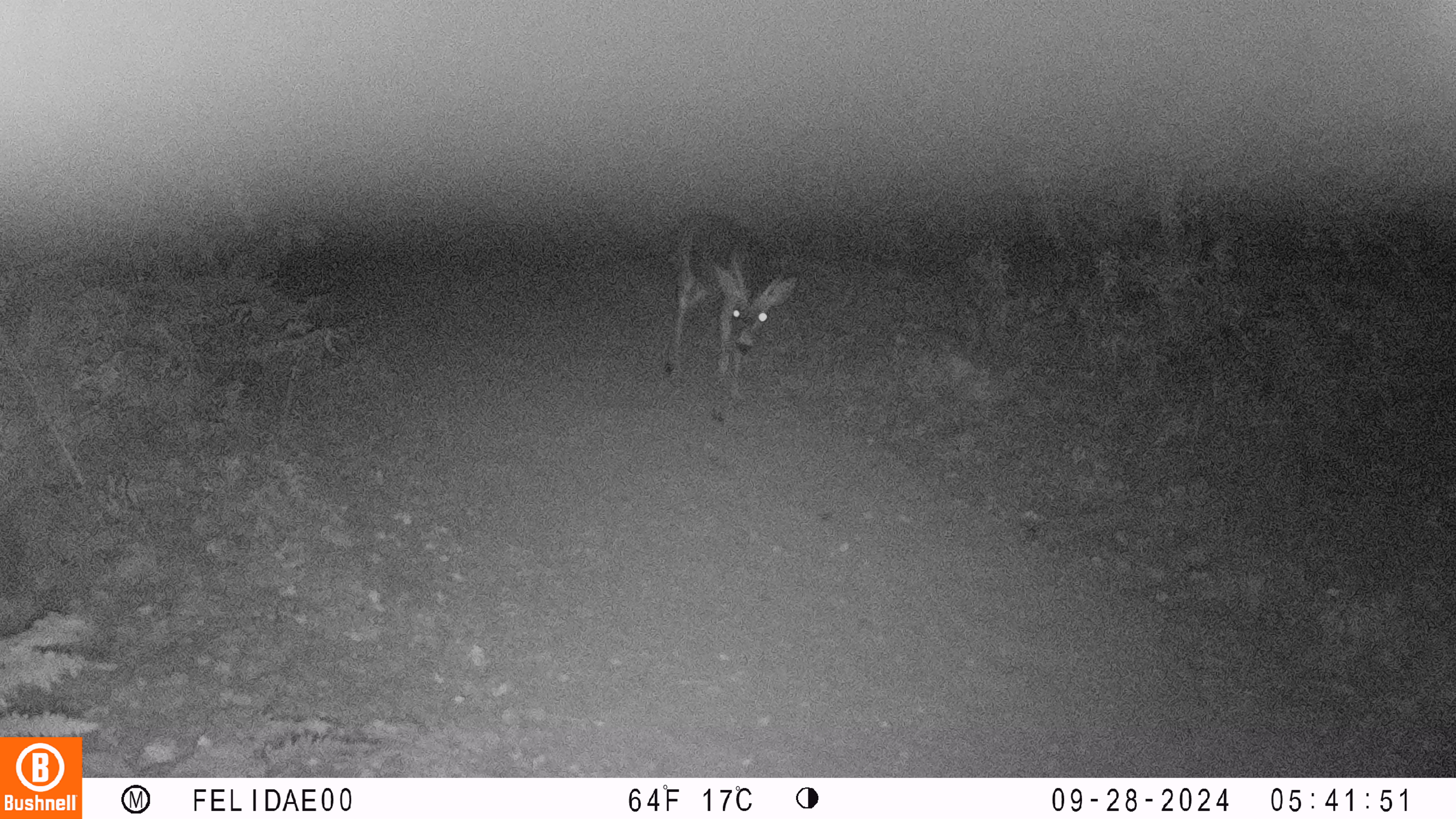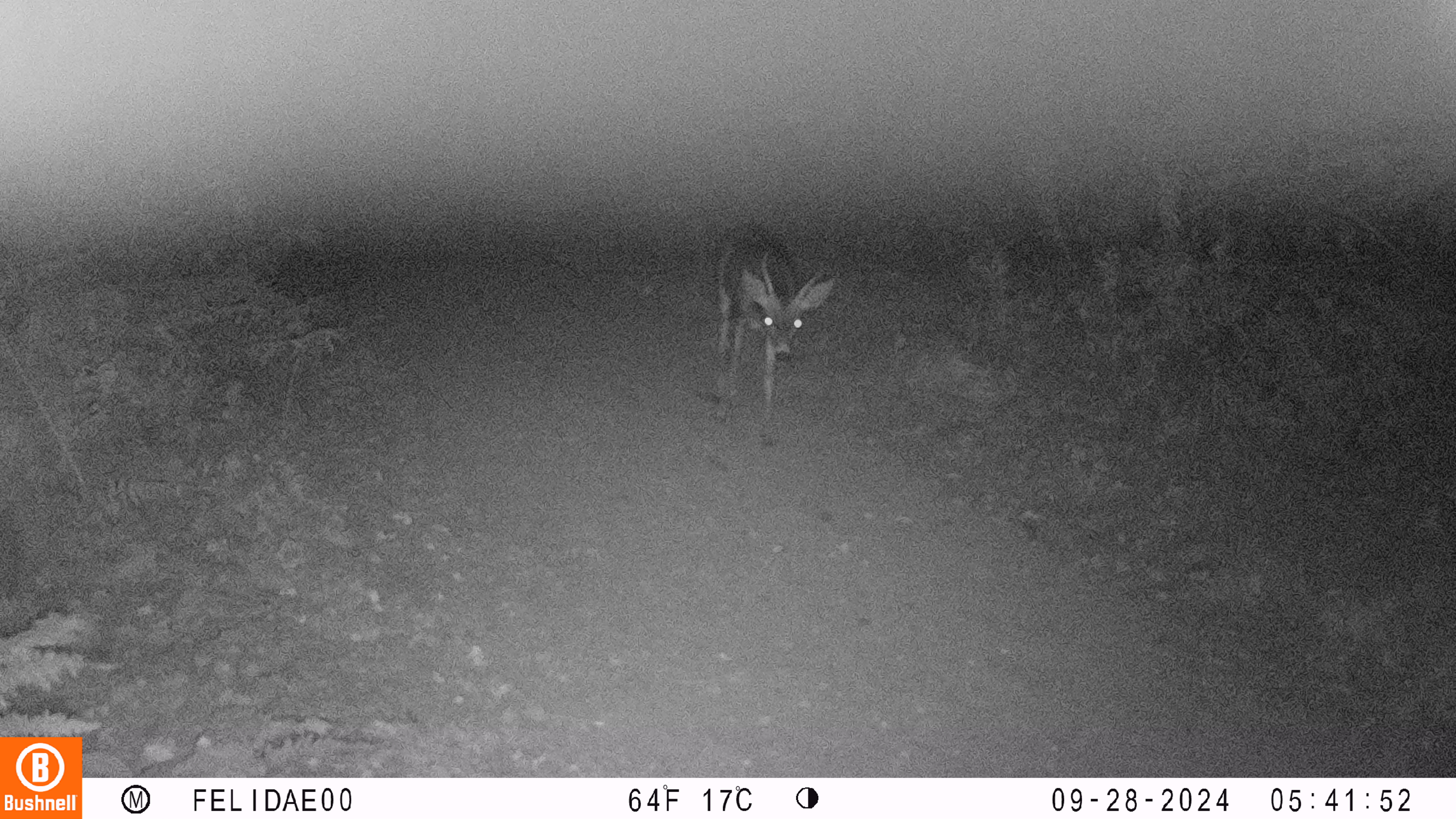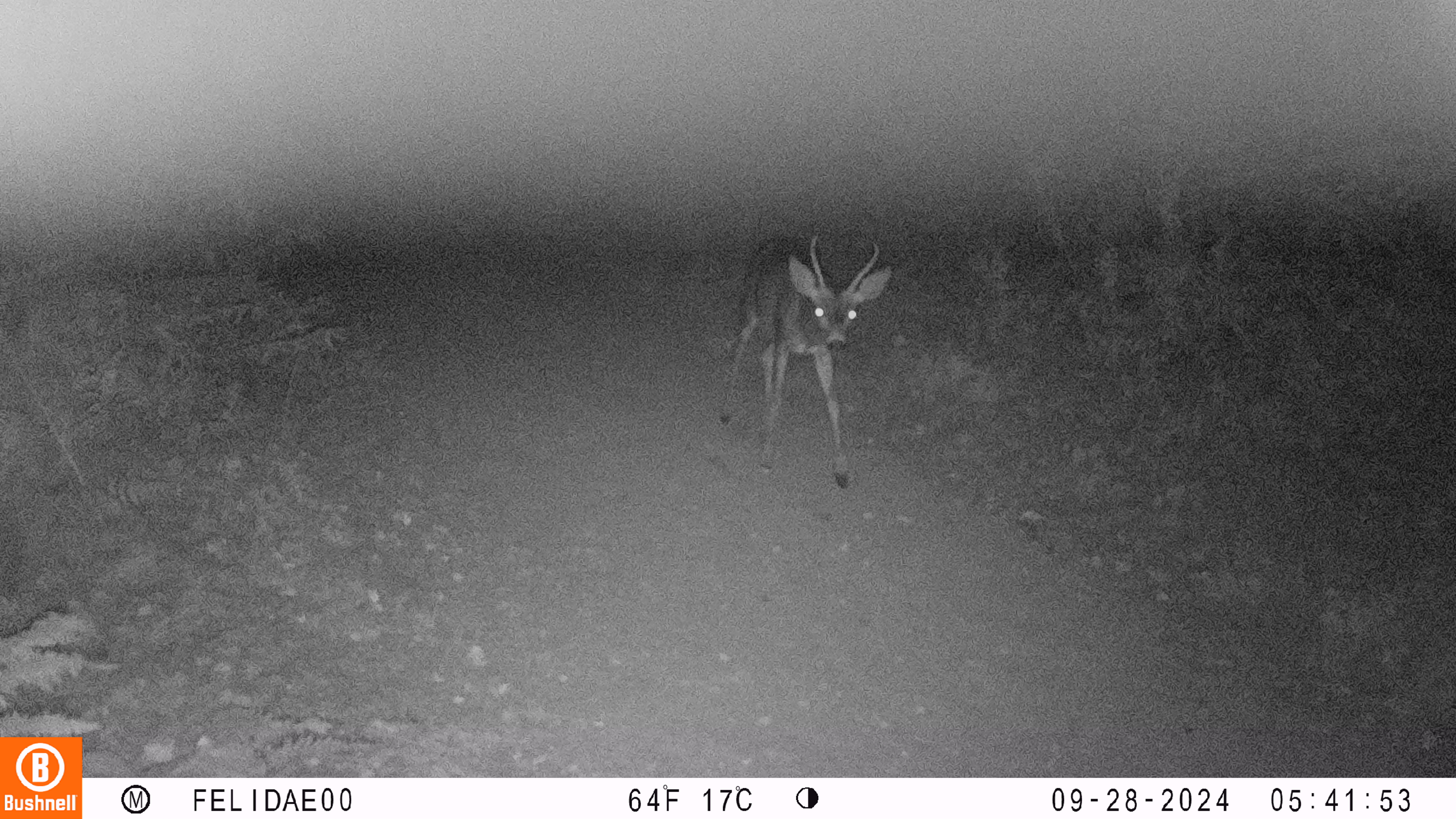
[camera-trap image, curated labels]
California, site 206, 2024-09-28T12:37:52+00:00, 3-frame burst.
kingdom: Animalia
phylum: Chordata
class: Mammalia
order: Artiodactyla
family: Cervidae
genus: Odocoileus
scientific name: Odocoileus hemionus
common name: mule deer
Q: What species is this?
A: Mule deer (Odocoileus hemionus).